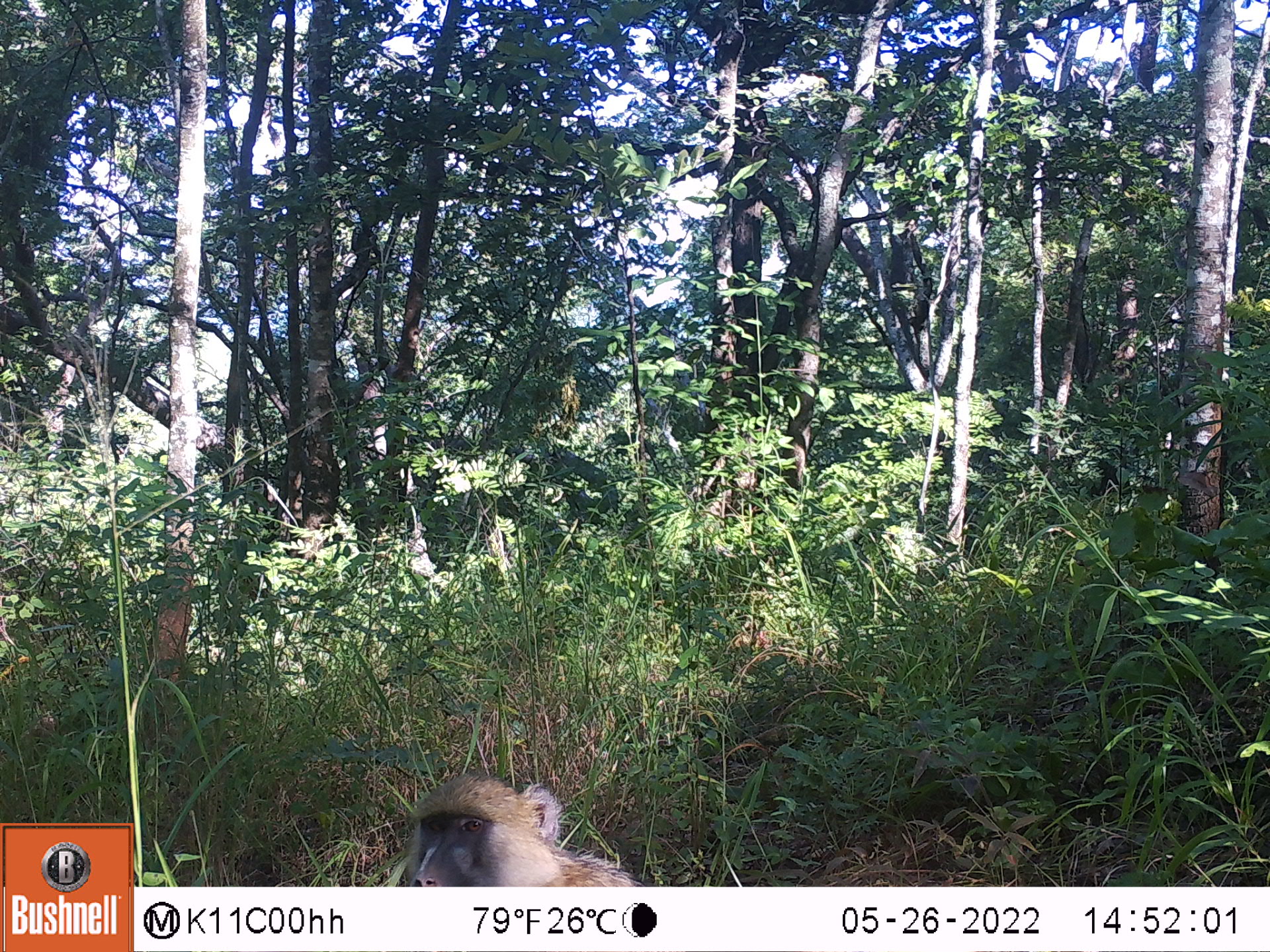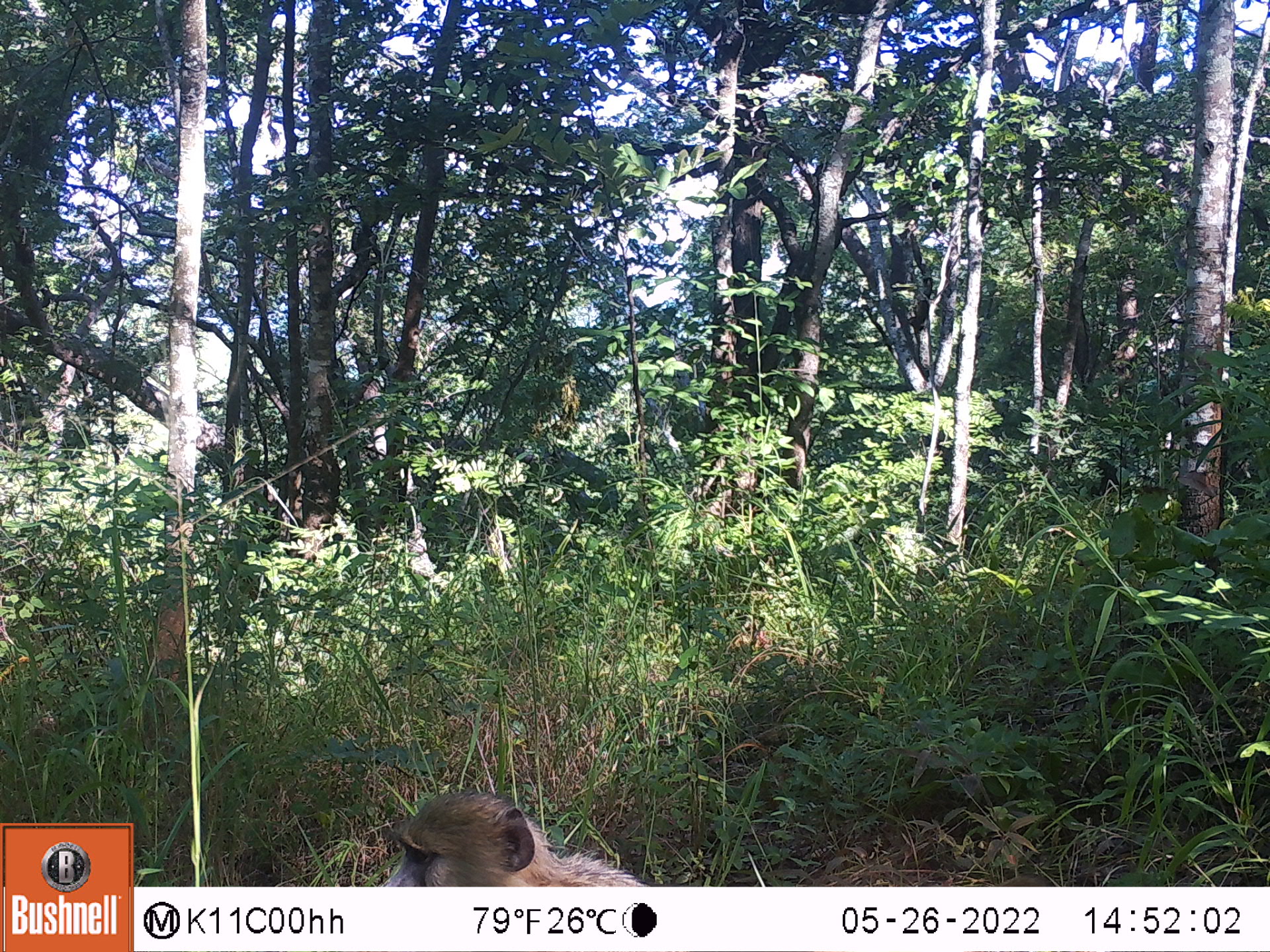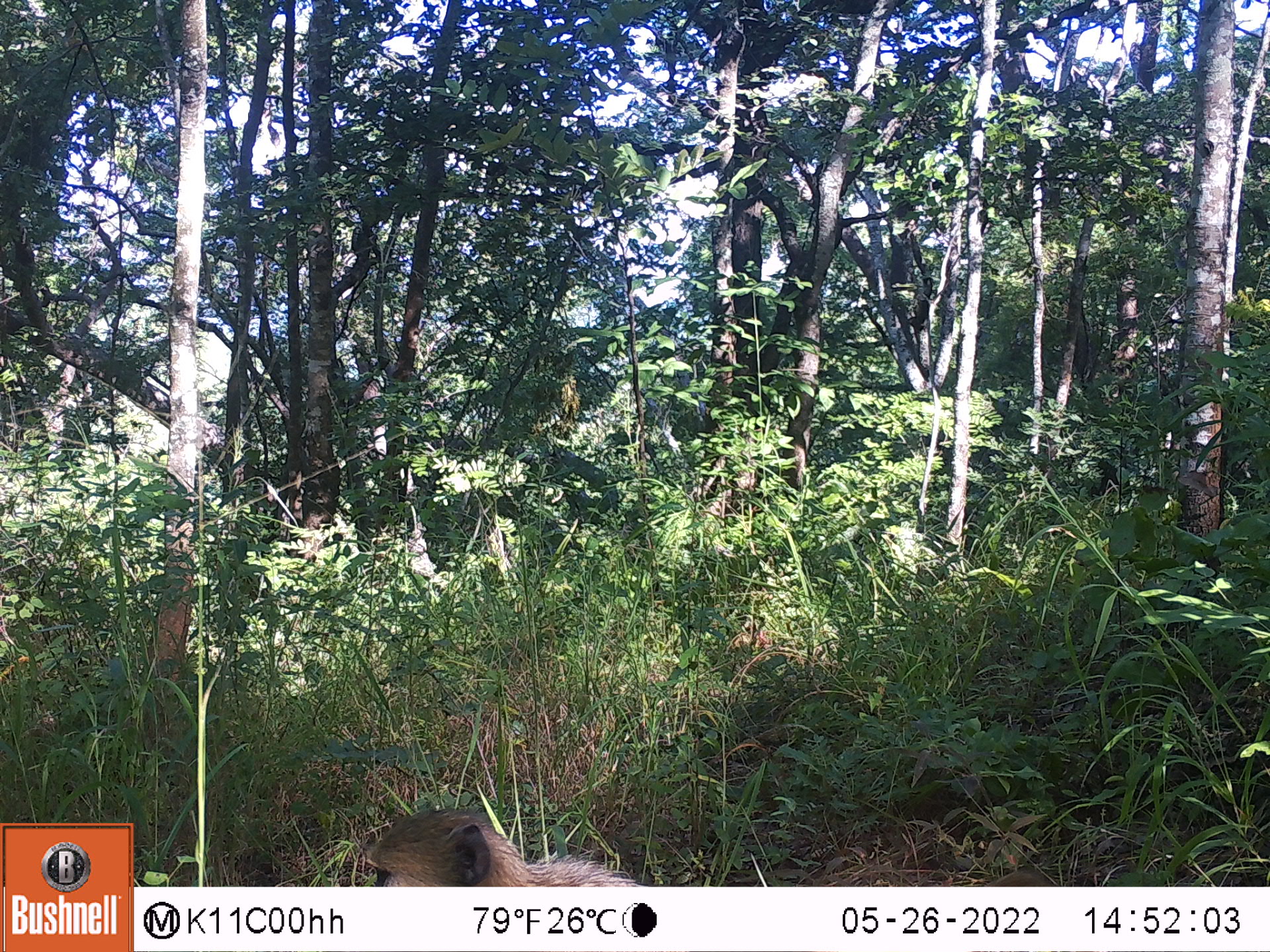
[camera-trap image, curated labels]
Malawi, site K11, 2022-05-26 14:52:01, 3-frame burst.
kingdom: Animalia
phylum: Chordata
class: Mammalia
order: Primates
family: Cercopithecidae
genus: Papio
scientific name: Papio cynocephalus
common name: yellow baboon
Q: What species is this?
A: Yellow baboon (Papio cynocephalus).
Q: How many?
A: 1.